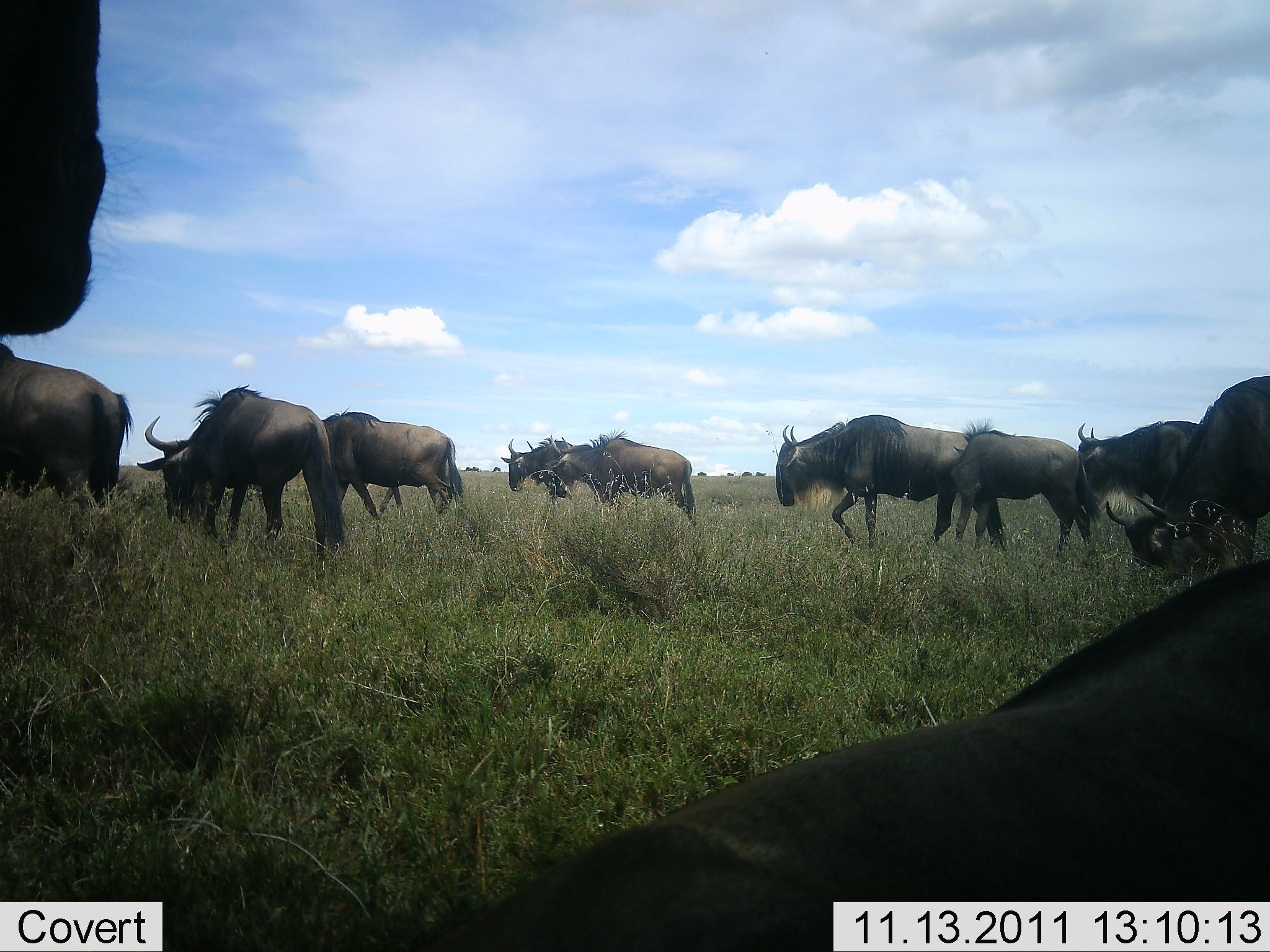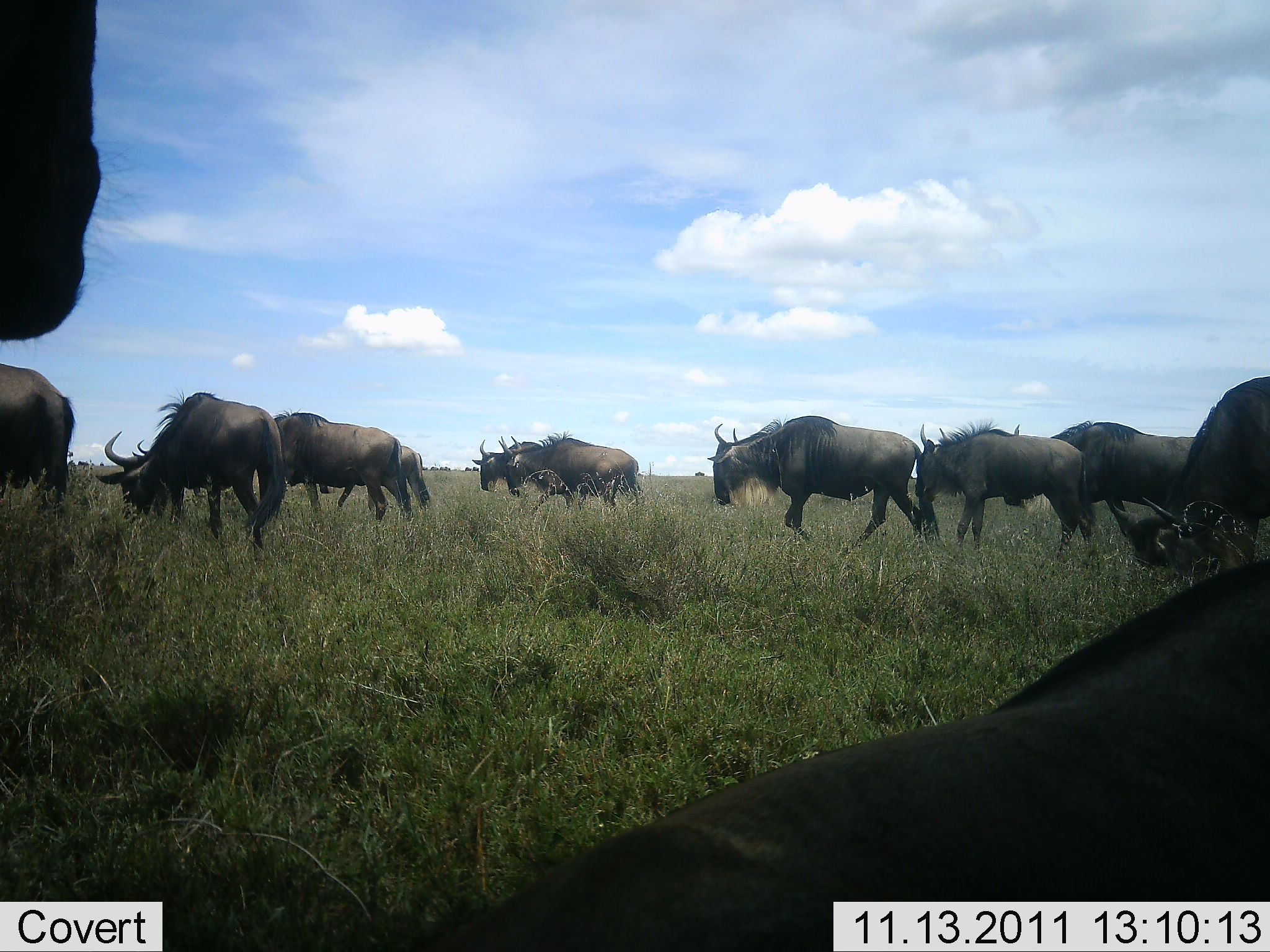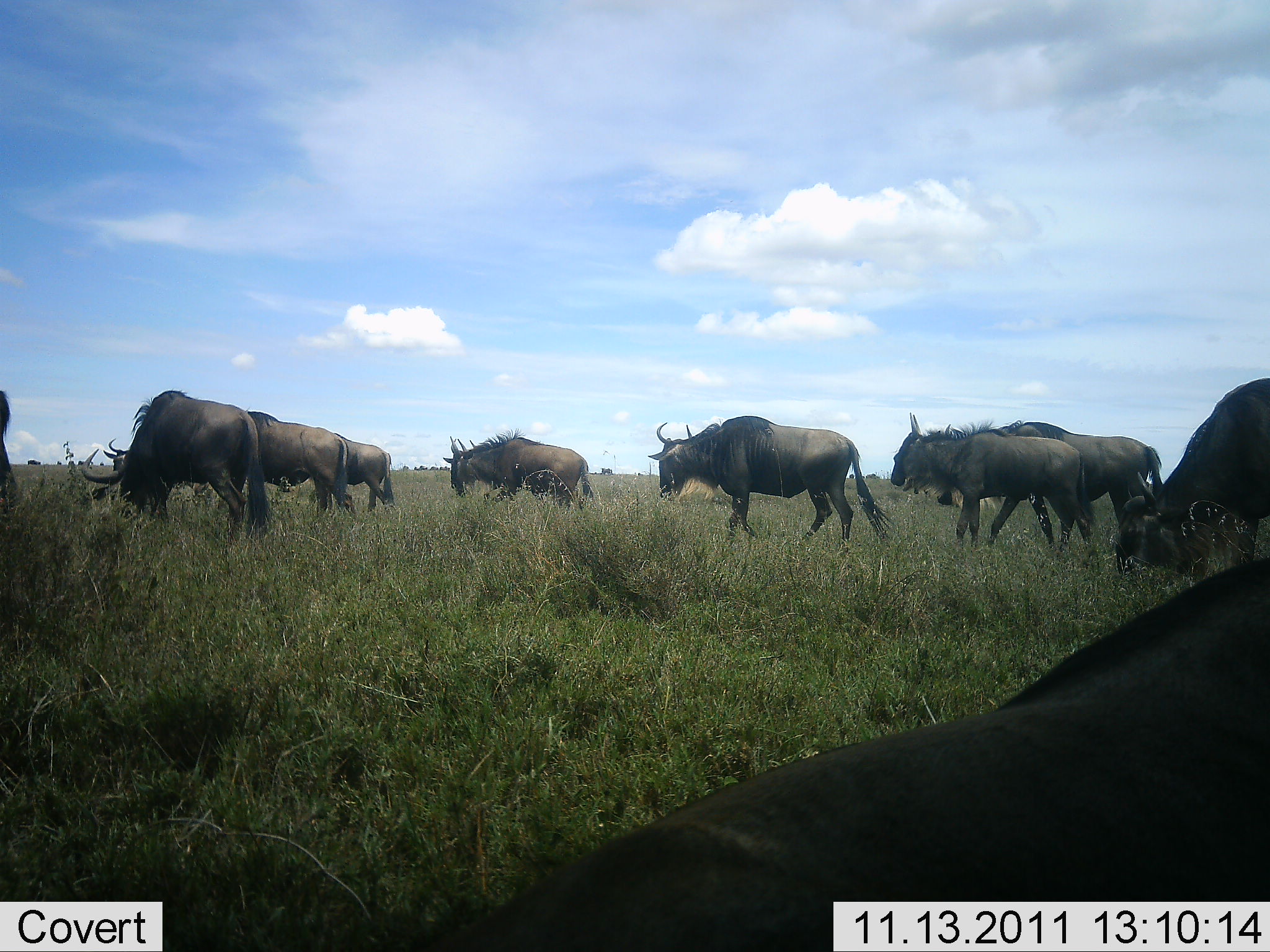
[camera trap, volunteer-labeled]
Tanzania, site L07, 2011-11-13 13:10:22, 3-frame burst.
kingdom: Animalia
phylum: Chordata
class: Mammalia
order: Artiodactyla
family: Bovidae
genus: Connochaetes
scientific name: Connochaetes taurinus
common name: blue wildebeest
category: wildebeest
Wildebeest (blue wildebeest) (Connochaetes taurinus), count 11-50. Behavior (volunteer vote fractions): standing 54%, resting 38%, moving 77%, interacting 8%. Young present (vote fraction): 0%. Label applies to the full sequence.